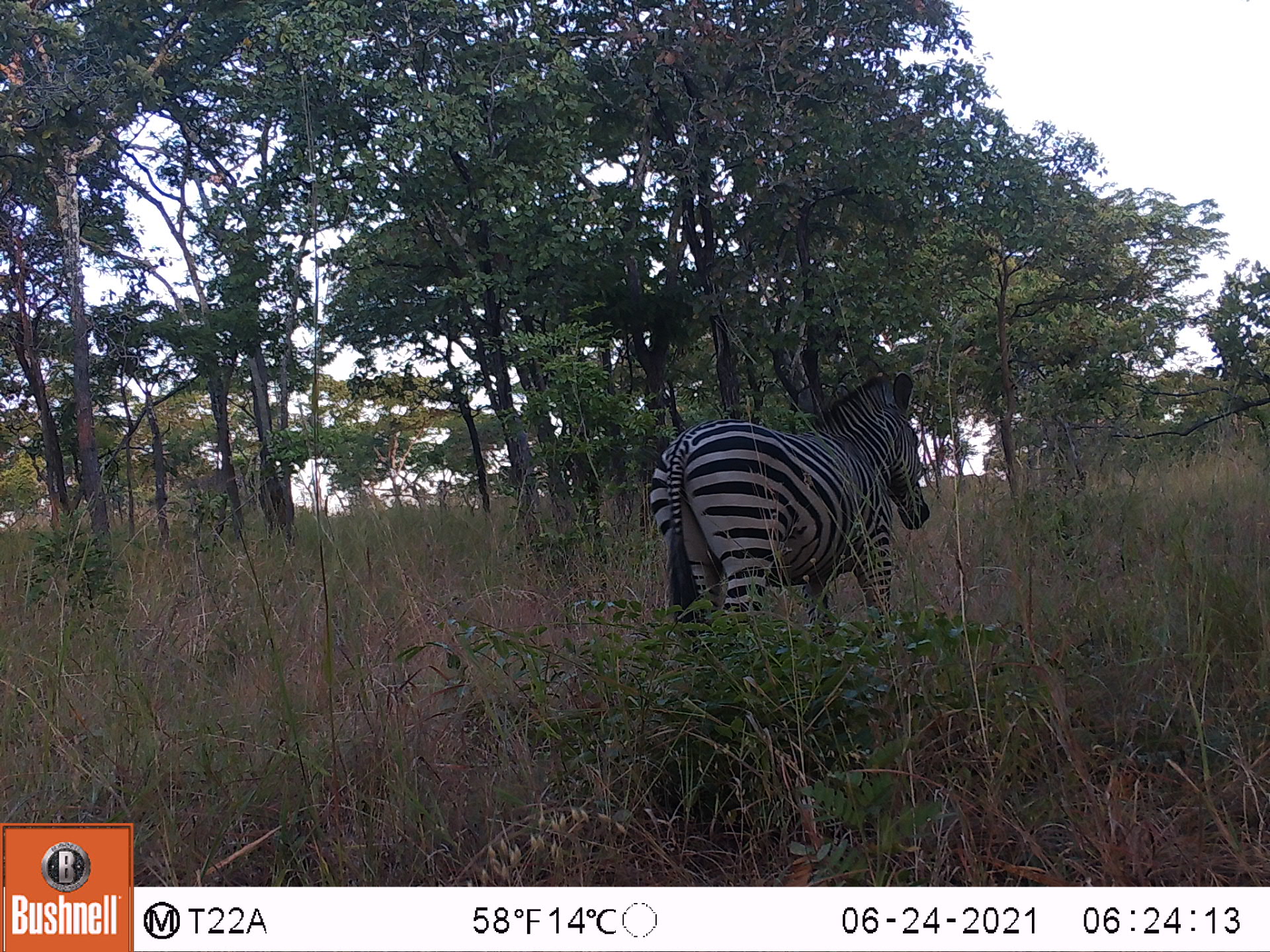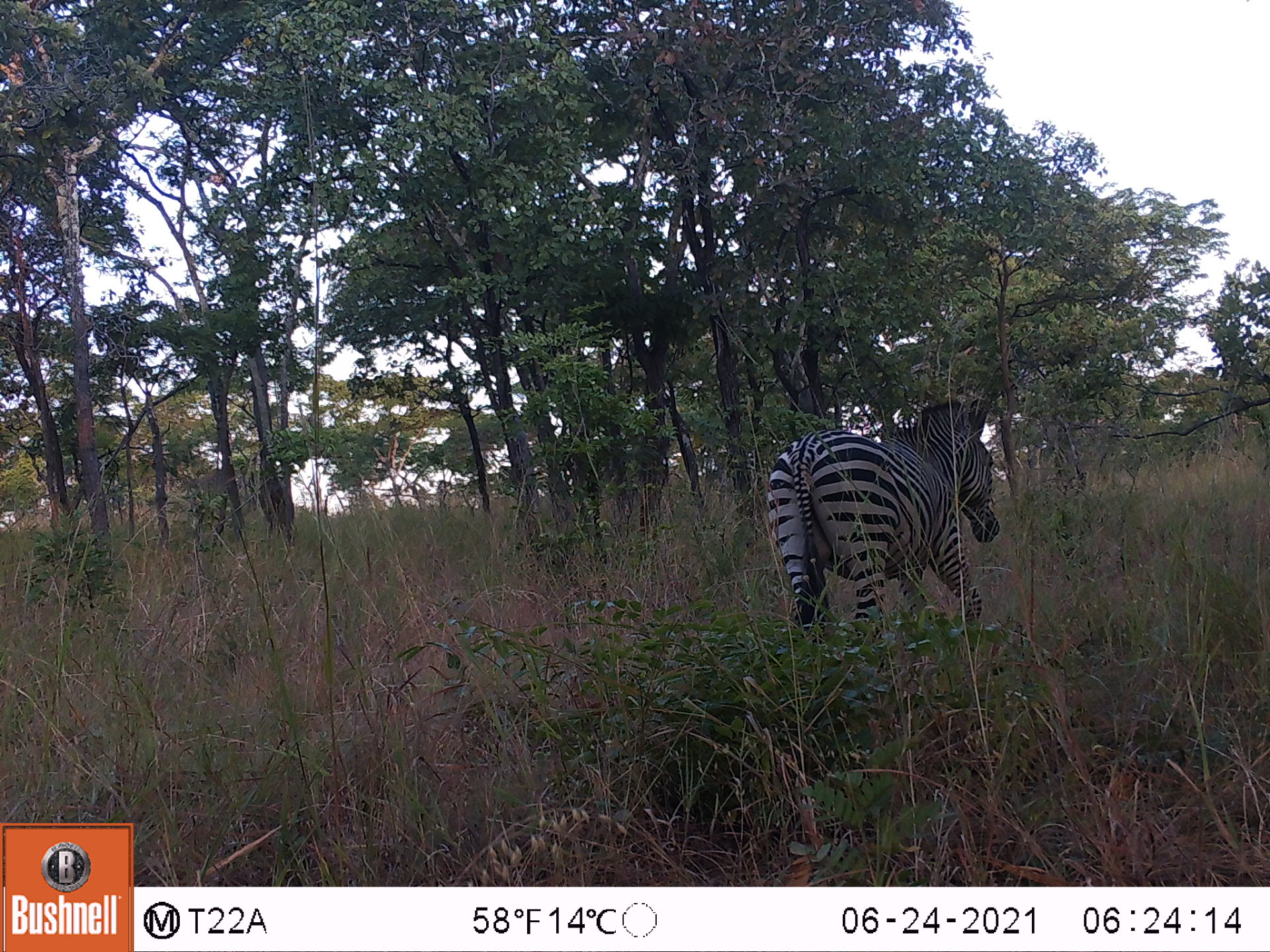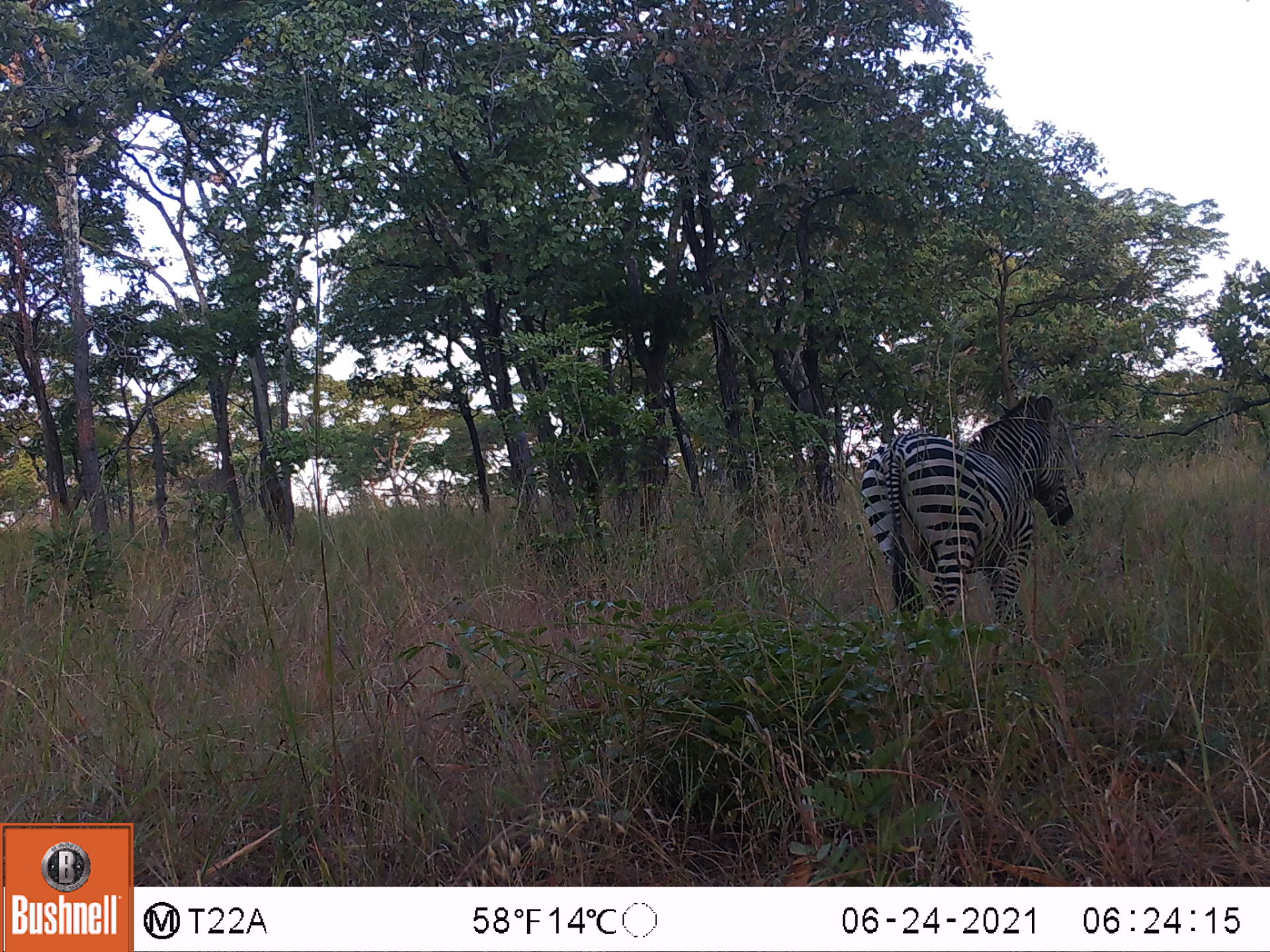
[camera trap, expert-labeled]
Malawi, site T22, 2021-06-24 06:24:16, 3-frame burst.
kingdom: Animalia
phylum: Chordata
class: Mammalia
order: Perissodactyla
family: Equidae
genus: Equus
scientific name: Equus quagga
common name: plains zebra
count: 1